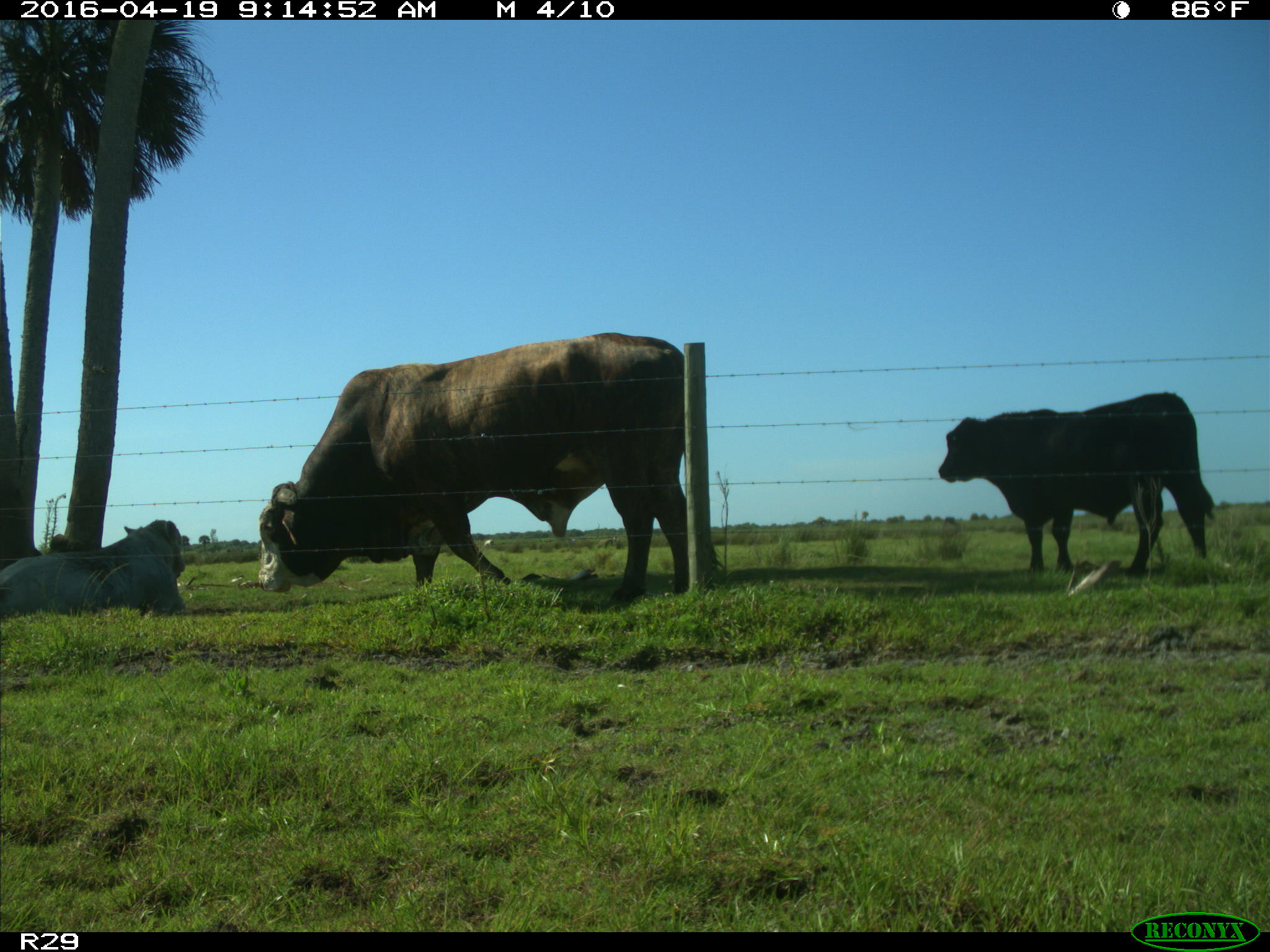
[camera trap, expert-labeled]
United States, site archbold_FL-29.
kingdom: Animalia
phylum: Chordata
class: Mammalia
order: Artiodactyla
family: Bovidae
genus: Bos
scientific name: Bos taurus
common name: domestic cow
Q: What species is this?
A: Bos taurus (domestic cow).